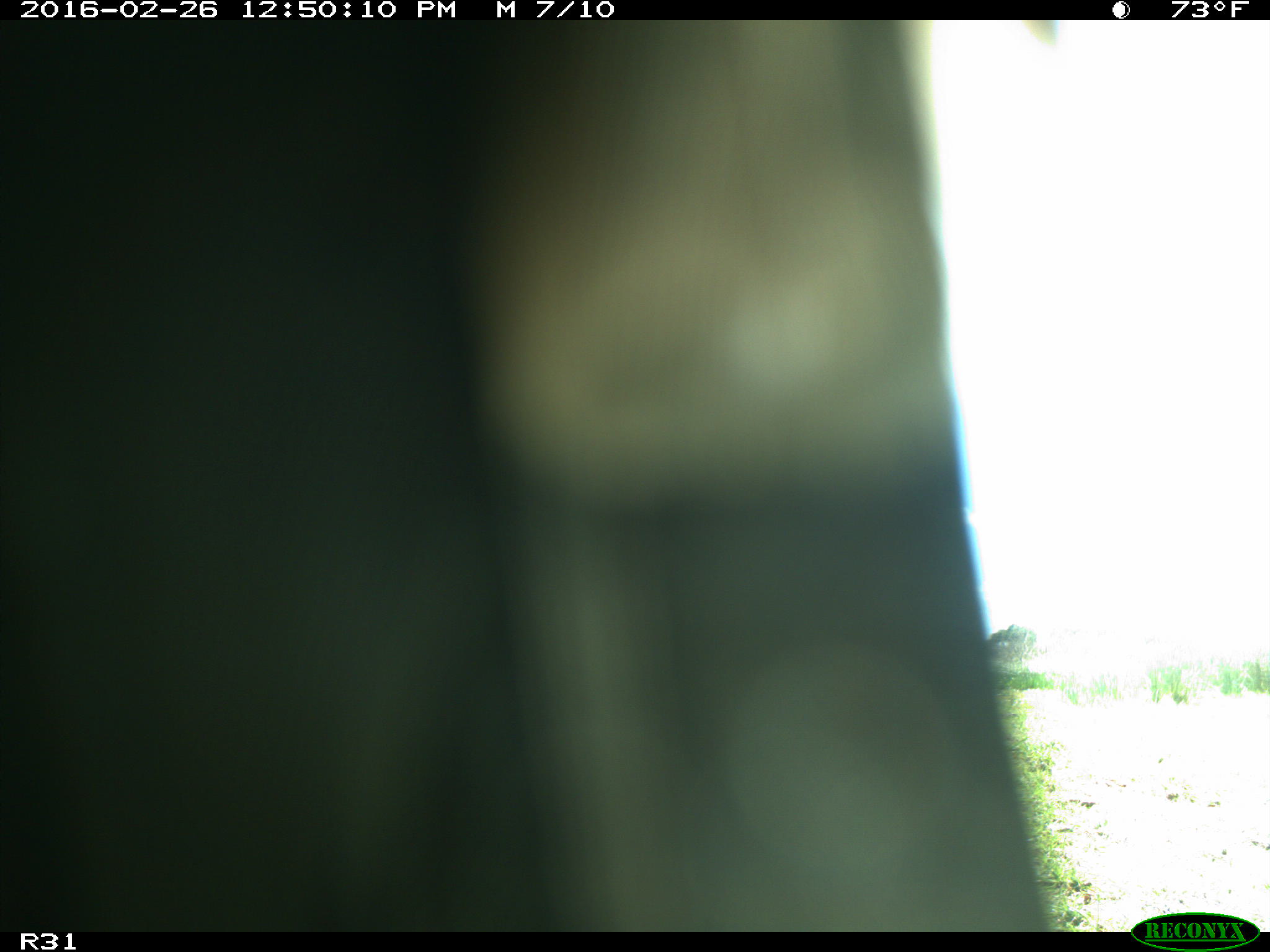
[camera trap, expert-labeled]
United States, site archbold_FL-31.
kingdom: Animalia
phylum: Chordata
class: Aves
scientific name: Aves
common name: birds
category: unidentified bird